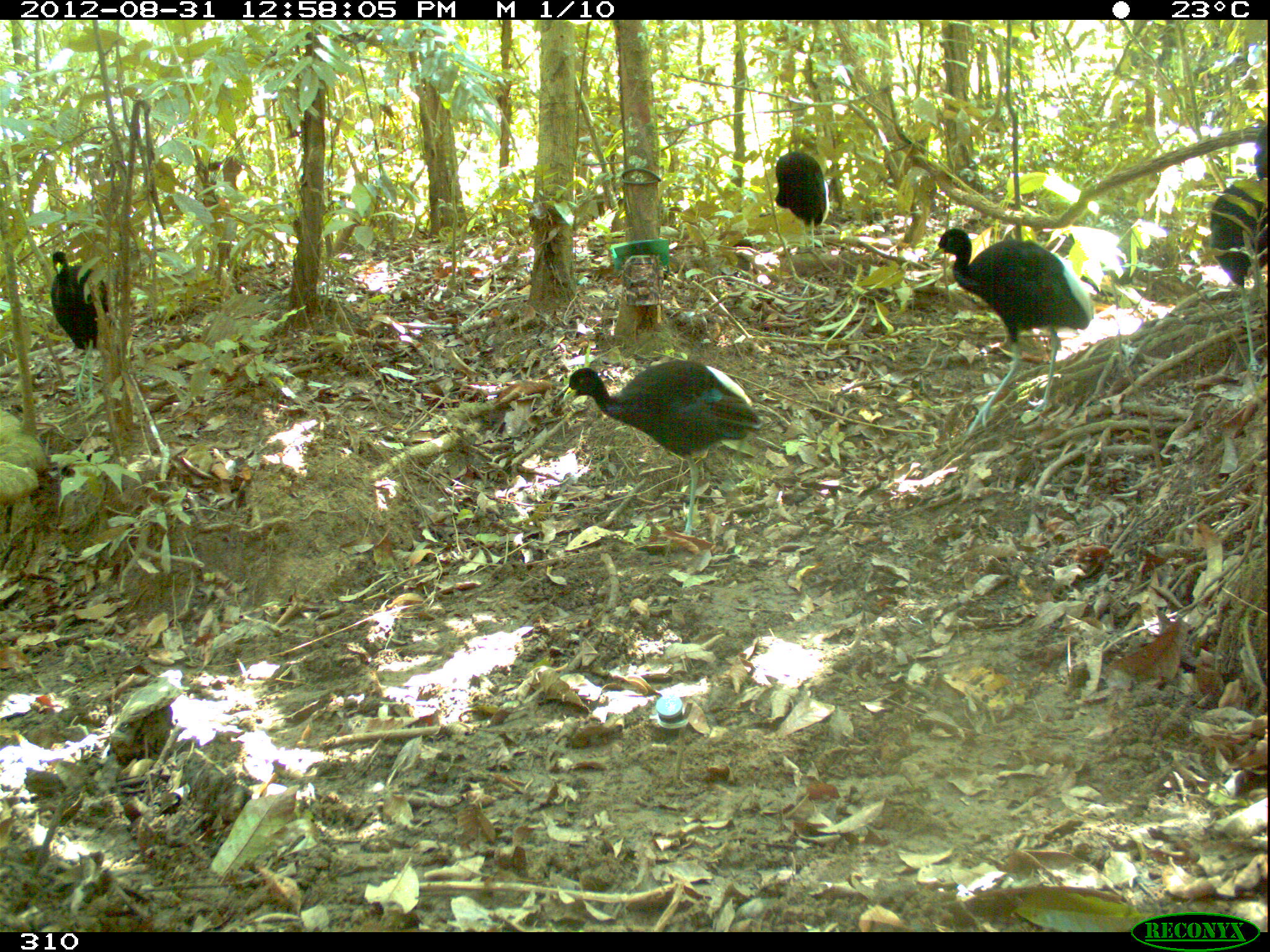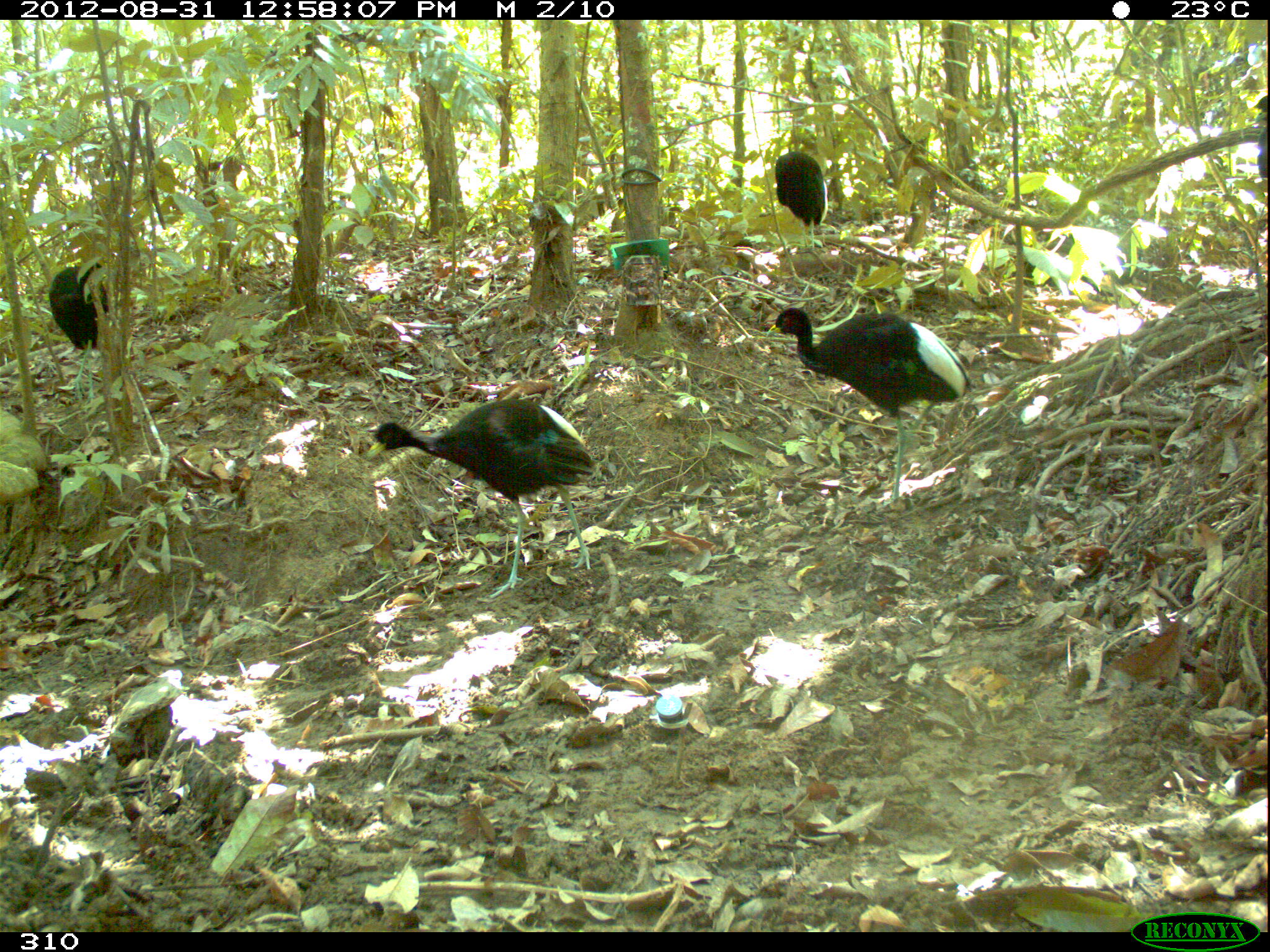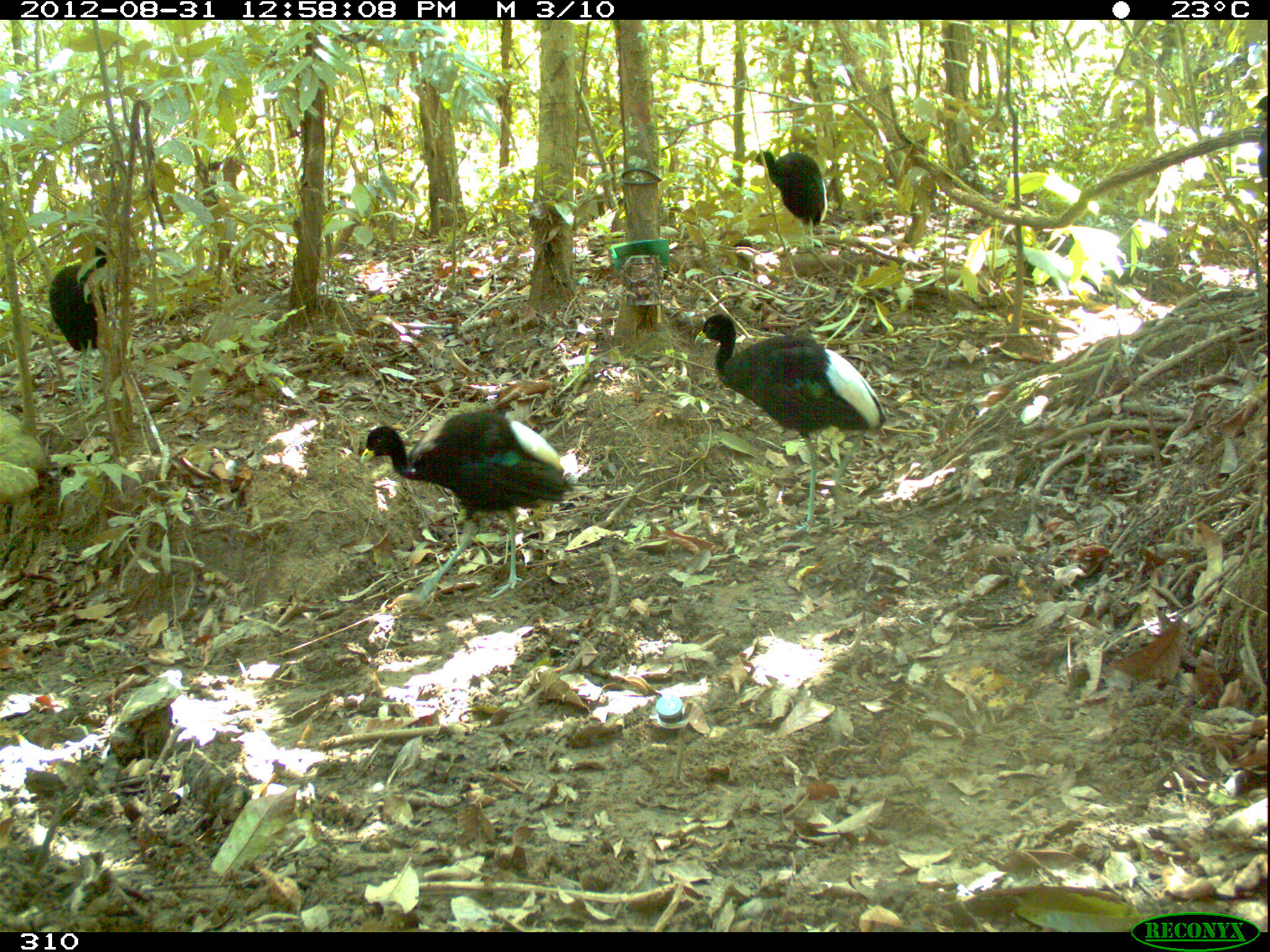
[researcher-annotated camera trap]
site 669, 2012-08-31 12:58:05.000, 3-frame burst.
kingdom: Animalia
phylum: Chordata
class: Aves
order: Gruiformes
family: Psophiidae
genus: Psophia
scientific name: Psophia leucoptera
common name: pale-winged trumpeter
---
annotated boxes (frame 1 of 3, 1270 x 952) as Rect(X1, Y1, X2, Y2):
psophia leucoptera: Rect(562, 354, 764, 535); Rect(930, 228, 1093, 433); Rect(1210, 124, 1268, 371); Rect(50, 251, 109, 401); Rect(774, 151, 829, 250)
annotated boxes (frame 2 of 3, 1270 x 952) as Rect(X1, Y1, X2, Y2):
psophia leucoptera: Rect(367, 398, 595, 598); Rect(765, 308, 969, 506); Rect(49, 261, 108, 404); Rect(774, 152, 826, 248); Rect(1253, 95, 1268, 177)